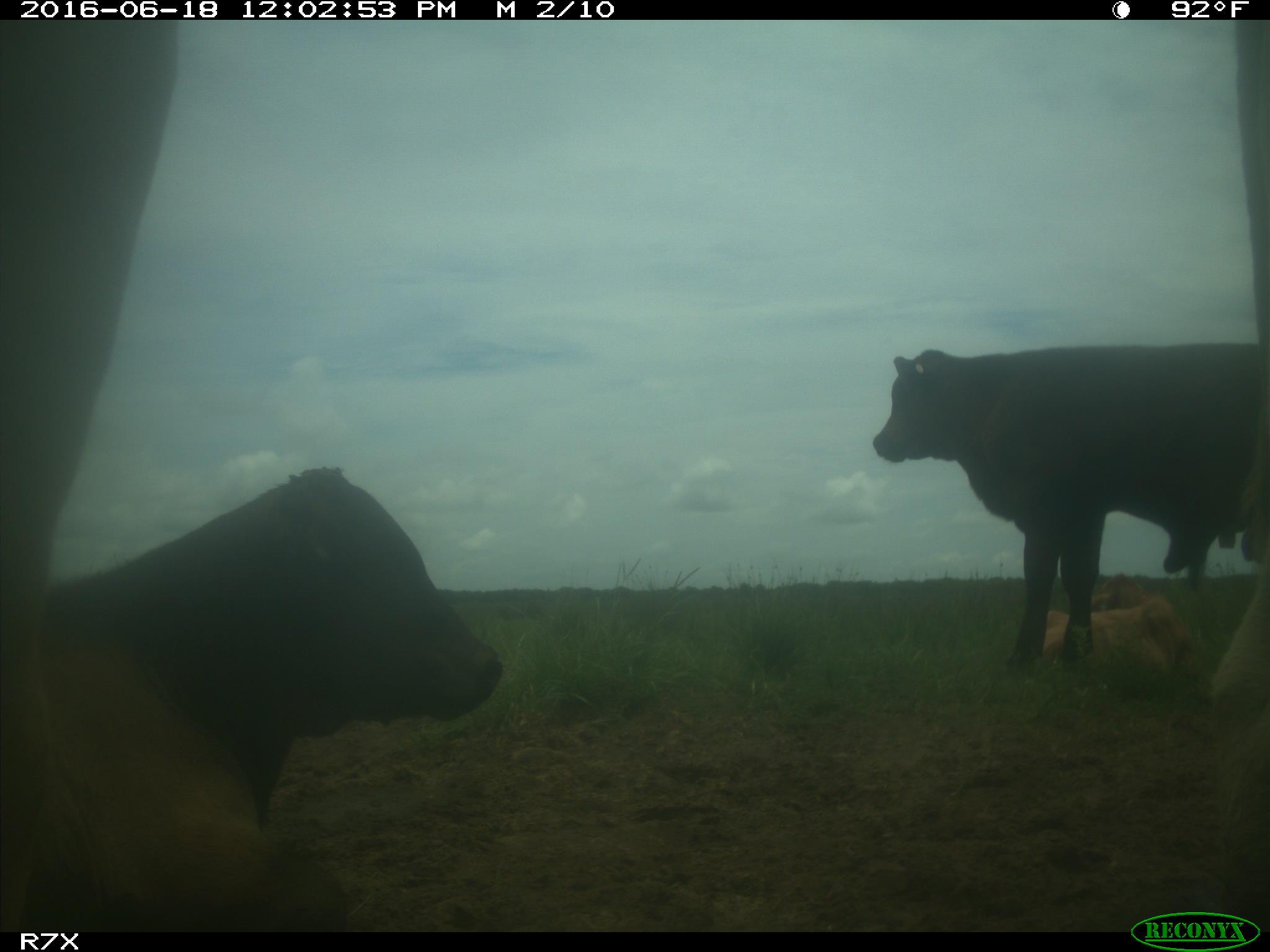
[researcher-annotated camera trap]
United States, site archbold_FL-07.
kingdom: Animalia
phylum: Chordata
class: Mammalia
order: Artiodactyla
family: Bovidae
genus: Bos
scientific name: Bos taurus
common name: domestic cow